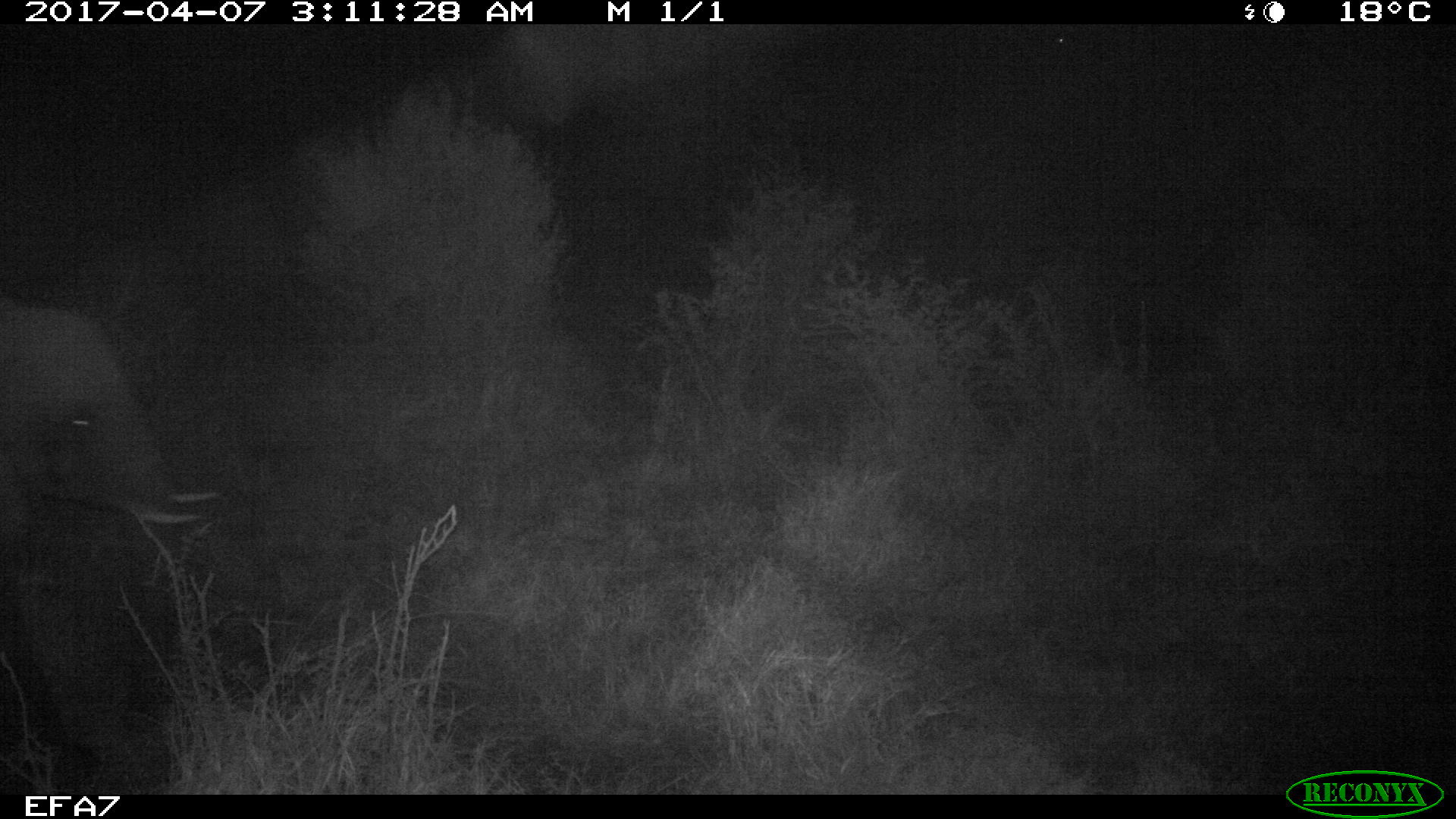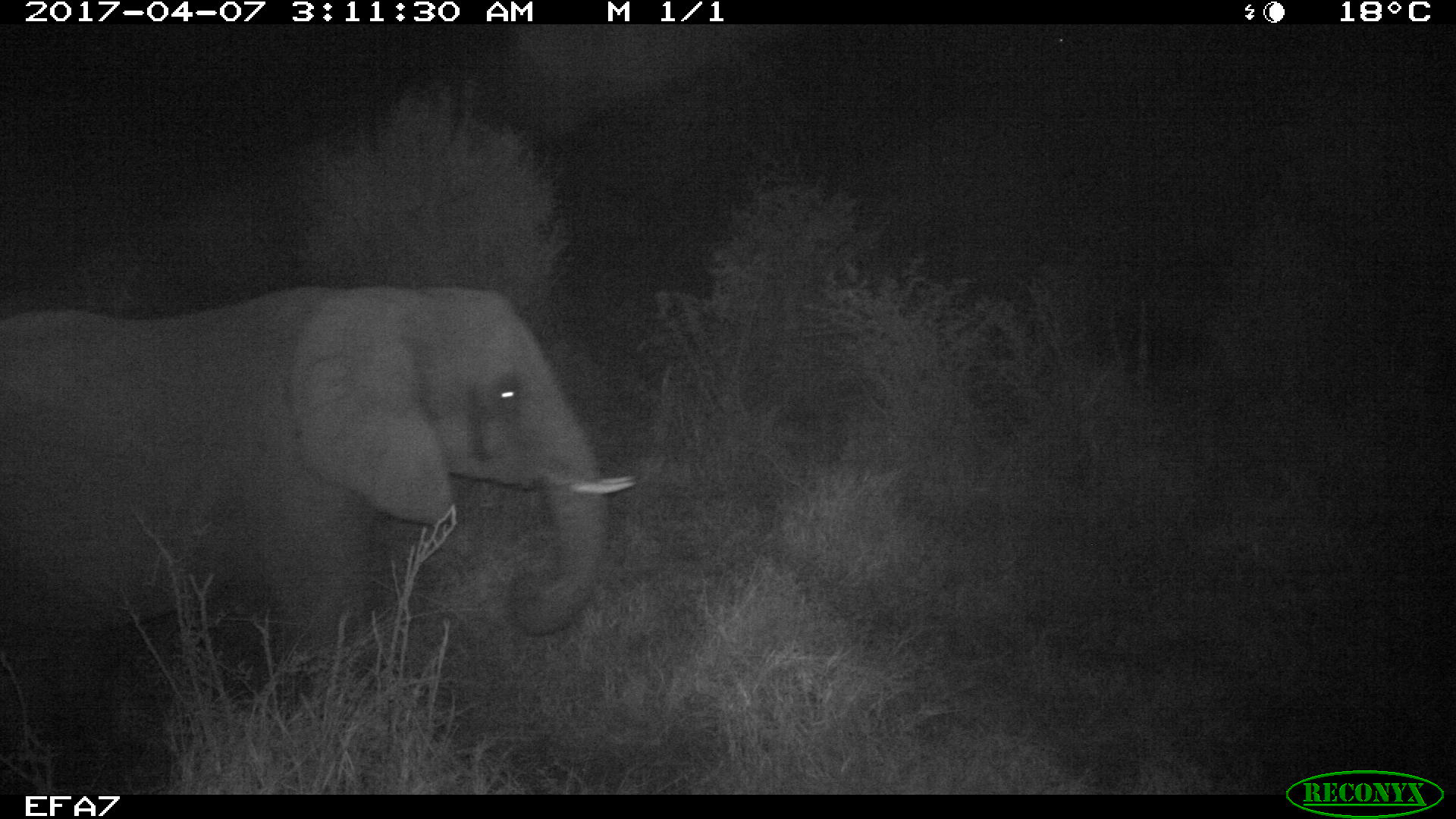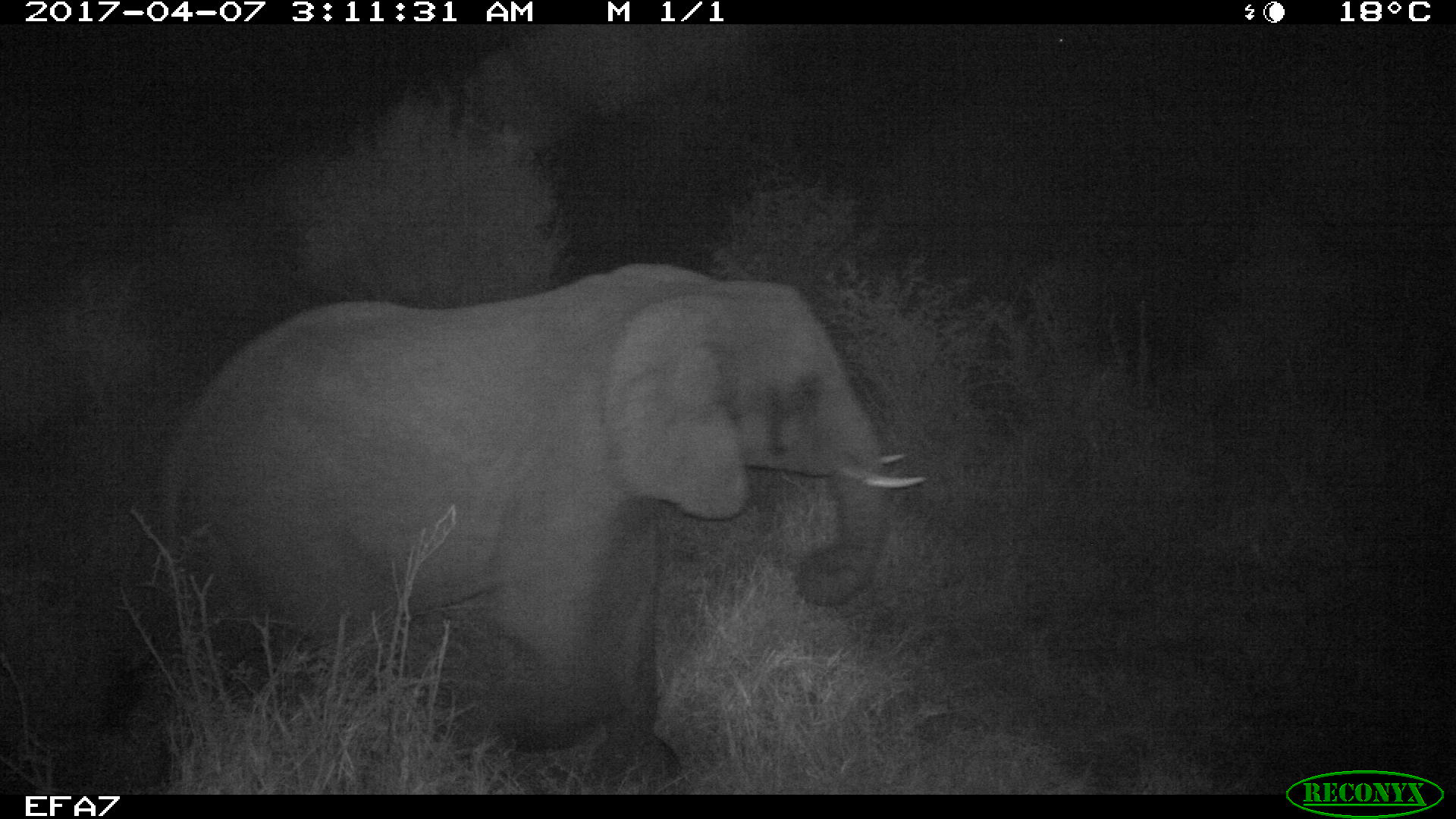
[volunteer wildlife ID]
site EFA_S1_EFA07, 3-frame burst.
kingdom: Animalia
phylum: Chordata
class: Mammalia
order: Proboscidea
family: Elephantidae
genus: Loxodonta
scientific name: Loxodonta africana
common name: african bush elephant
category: elephant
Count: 1.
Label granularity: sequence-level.